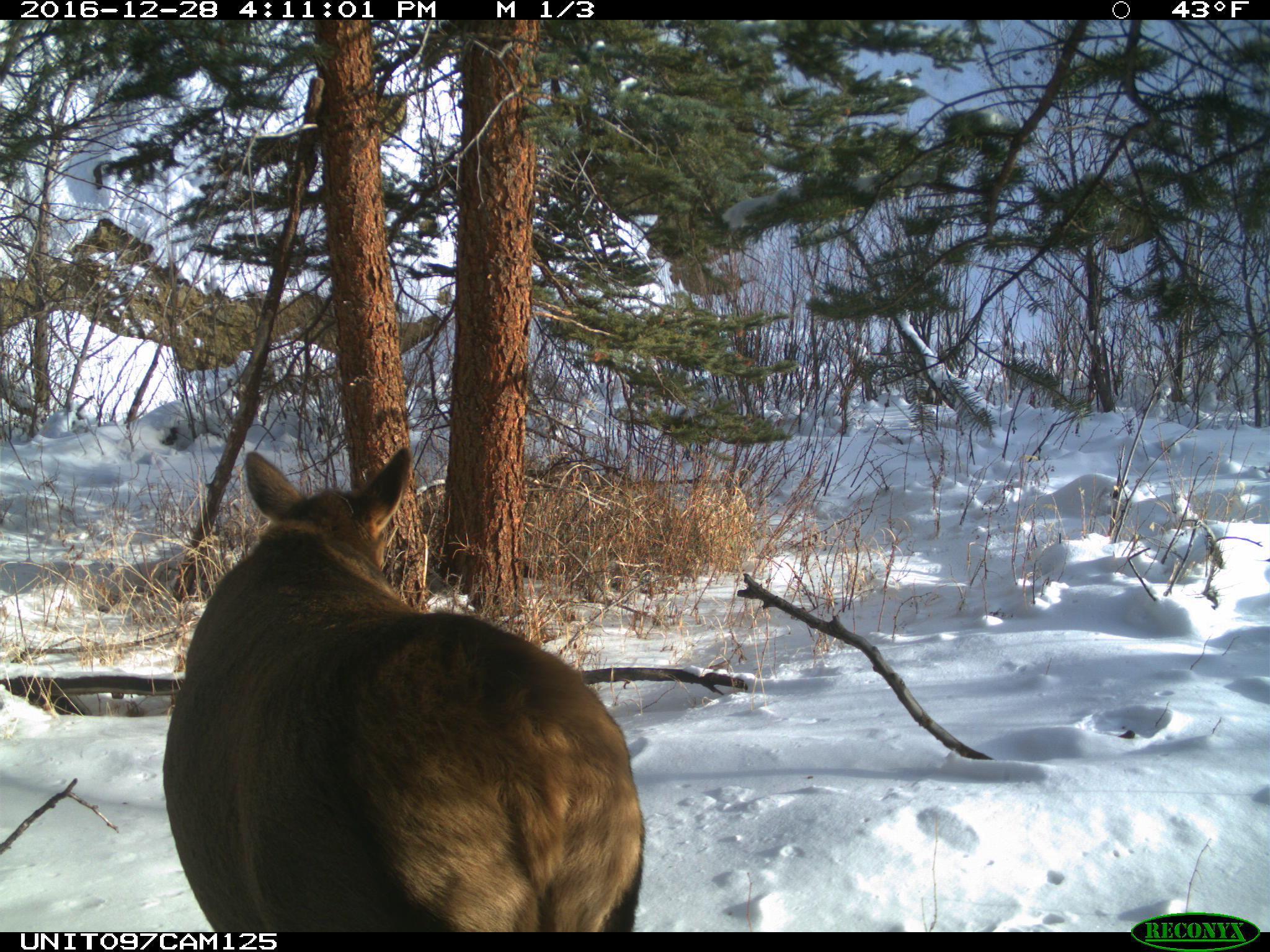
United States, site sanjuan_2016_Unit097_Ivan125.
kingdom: Animalia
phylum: Chordata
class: Mammalia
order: Artiodactyla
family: Cervidae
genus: Cervus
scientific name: Cervus elaphus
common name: red deer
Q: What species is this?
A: Cervus elaphus (red deer).